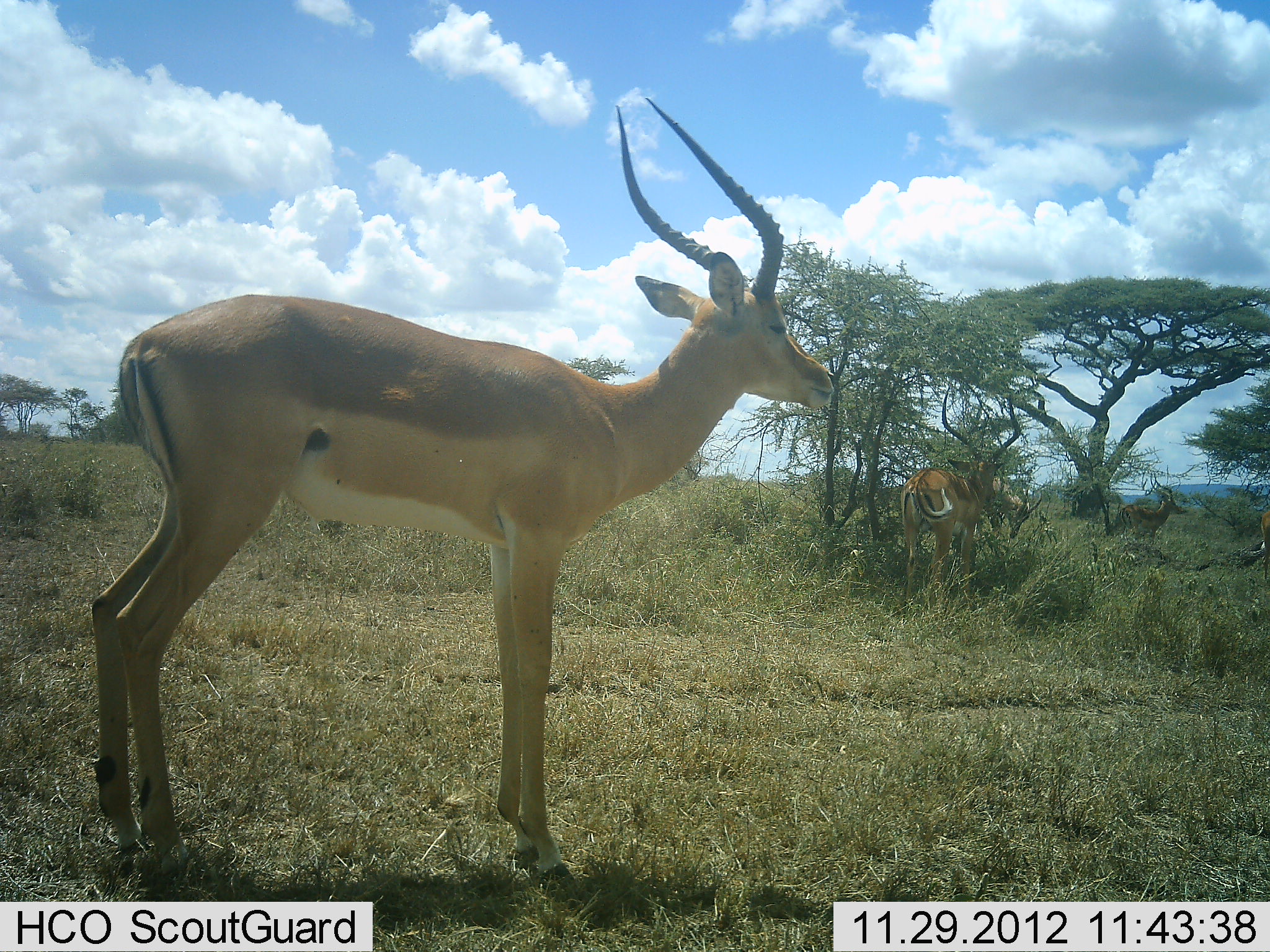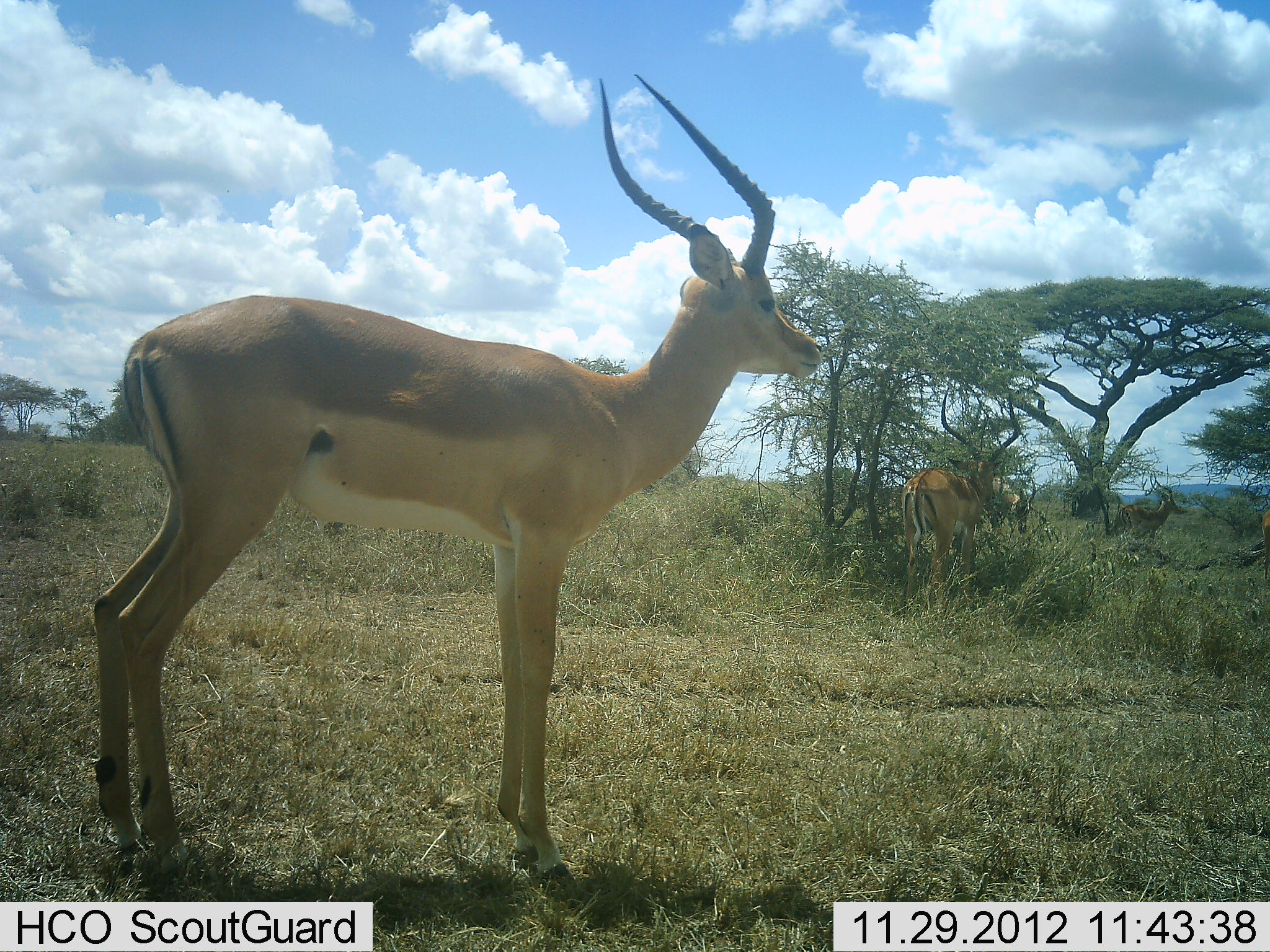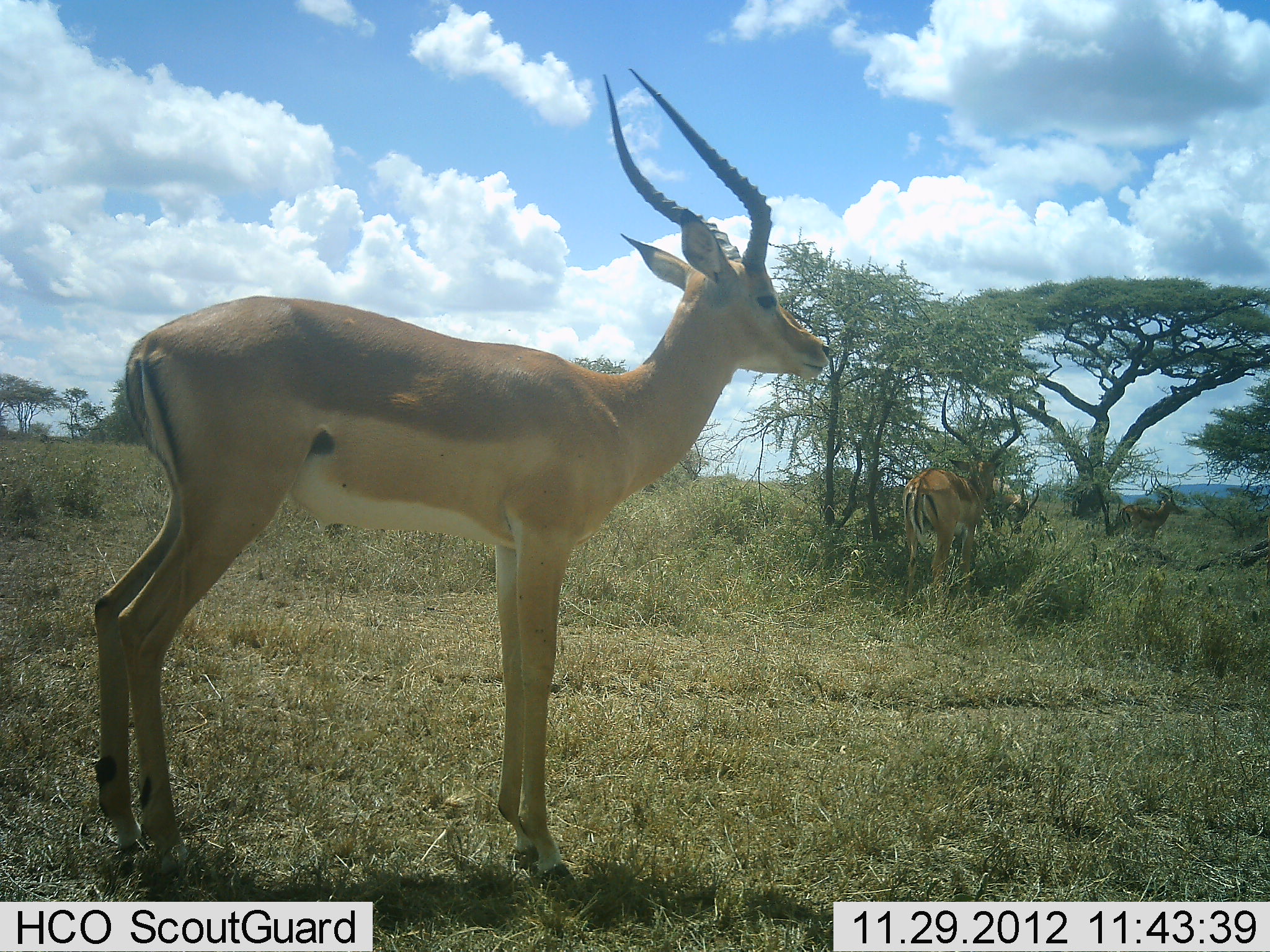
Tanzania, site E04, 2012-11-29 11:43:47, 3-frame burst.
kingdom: Animalia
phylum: Chordata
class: Mammalia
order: Artiodactyla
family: Bovidae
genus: Aepyceros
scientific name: Aepyceros melampus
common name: impala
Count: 4.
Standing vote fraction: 97%.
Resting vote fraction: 0%.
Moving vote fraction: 5%.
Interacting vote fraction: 3%.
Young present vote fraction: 0%.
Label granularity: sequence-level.